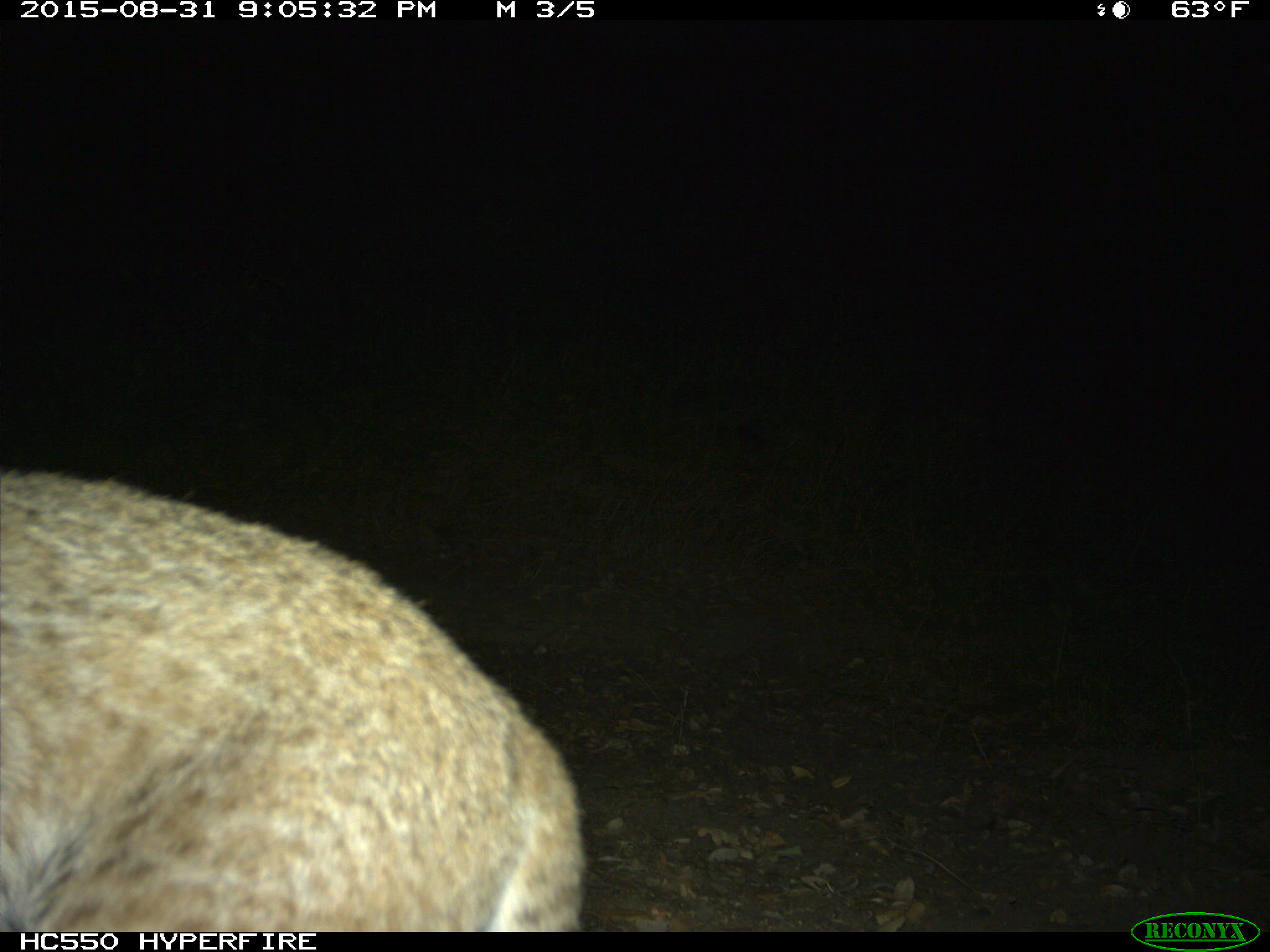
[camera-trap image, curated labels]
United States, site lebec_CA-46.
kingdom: Animalia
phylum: Chordata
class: Mammalia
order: Carnivora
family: Felidae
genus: Lynx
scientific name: Lynx rufus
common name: bobcat